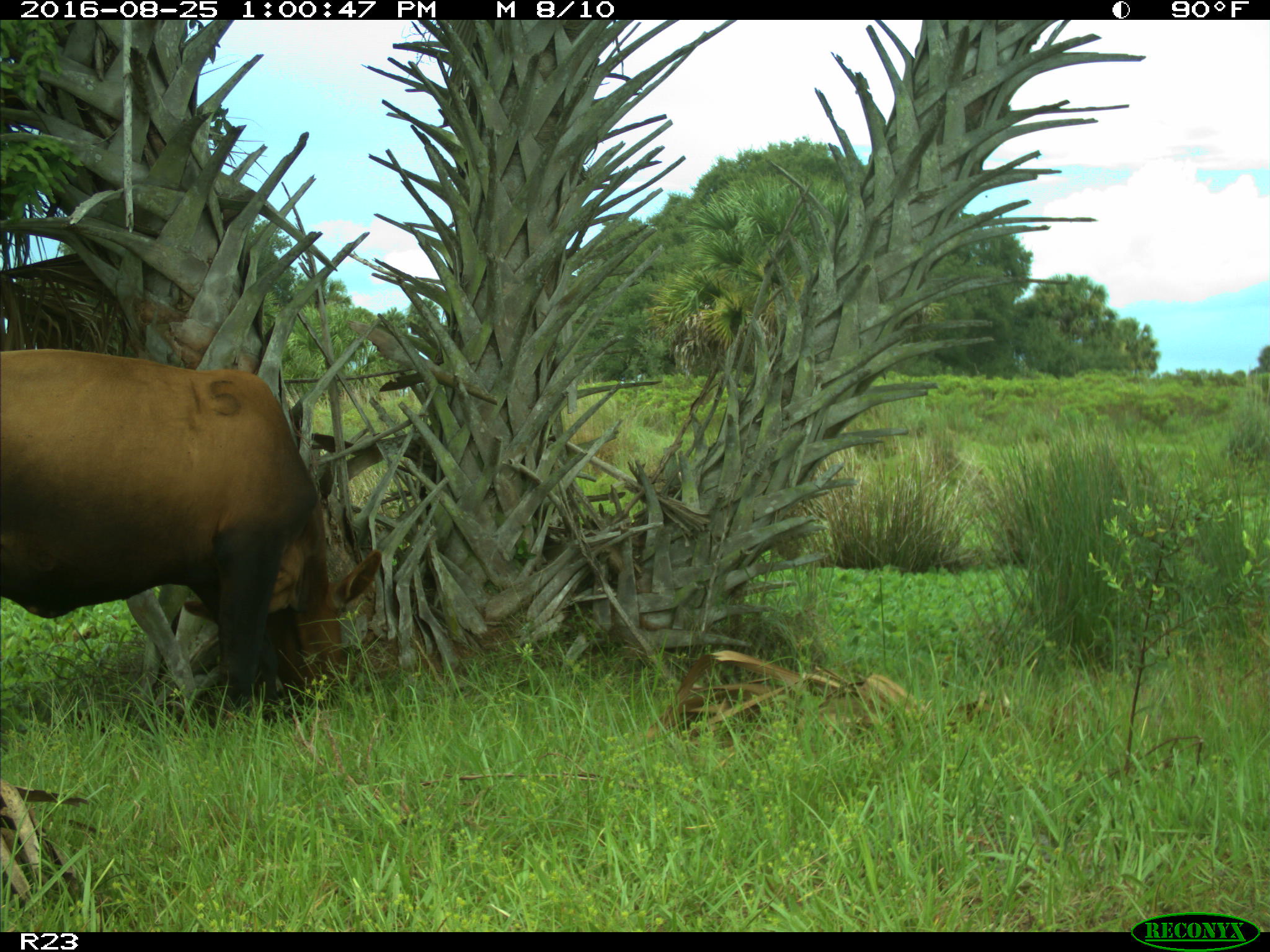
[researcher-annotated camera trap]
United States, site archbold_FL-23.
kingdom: Animalia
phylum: Chordata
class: Mammalia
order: Artiodactyla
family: Bovidae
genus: Bos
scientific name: Bos taurus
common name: domestic cow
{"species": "Bos taurus (domestic cow)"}